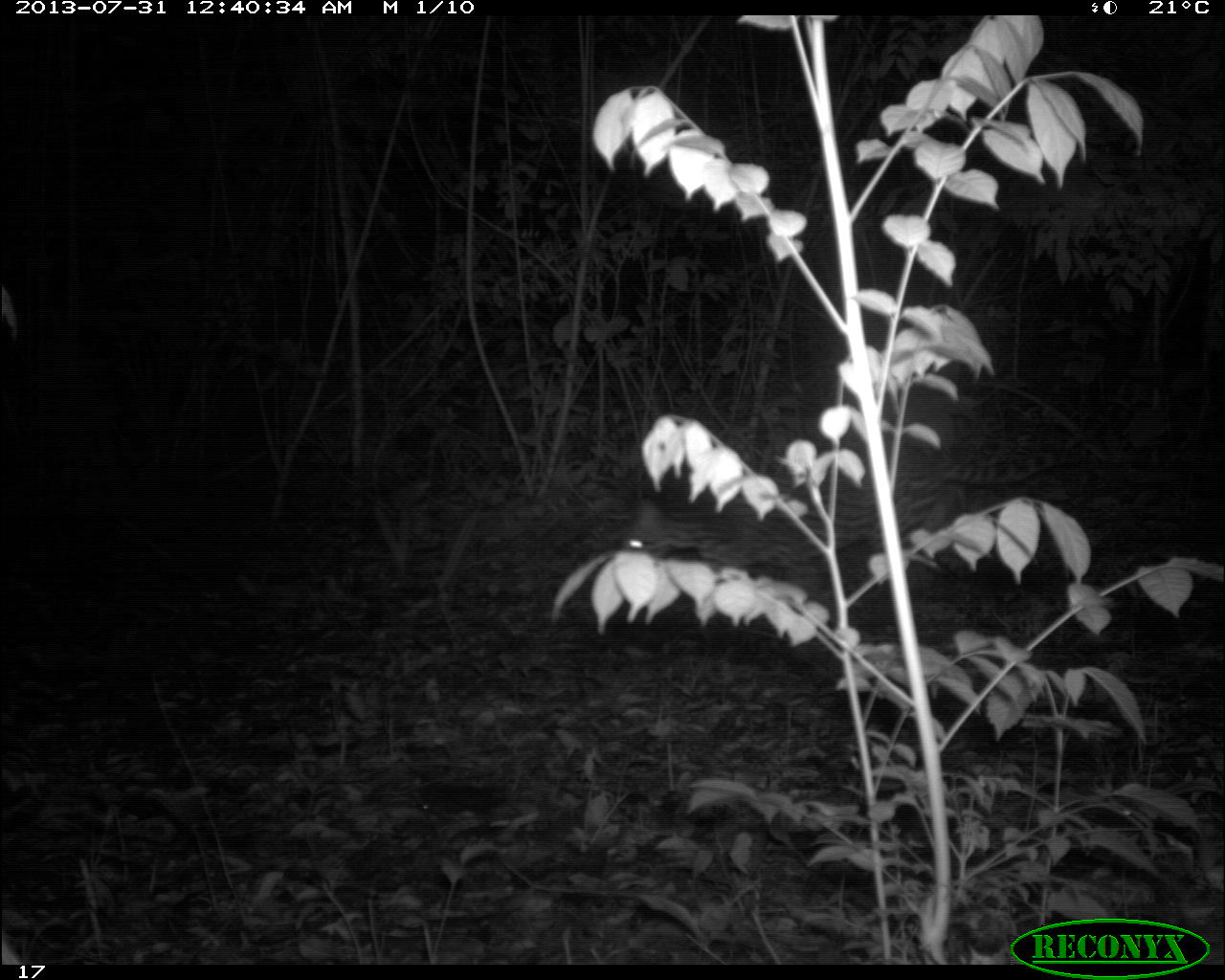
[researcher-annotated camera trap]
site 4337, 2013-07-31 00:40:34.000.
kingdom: Animalia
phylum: Chordata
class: Mammalia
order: Carnivora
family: Felidae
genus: Leopardus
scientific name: Leopardus pardalis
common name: ocelot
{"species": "Leopardus pardalis (ocelot)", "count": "1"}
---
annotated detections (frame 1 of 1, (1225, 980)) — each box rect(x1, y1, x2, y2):
leopardus pardalis: rect(616, 439, 1085, 598)